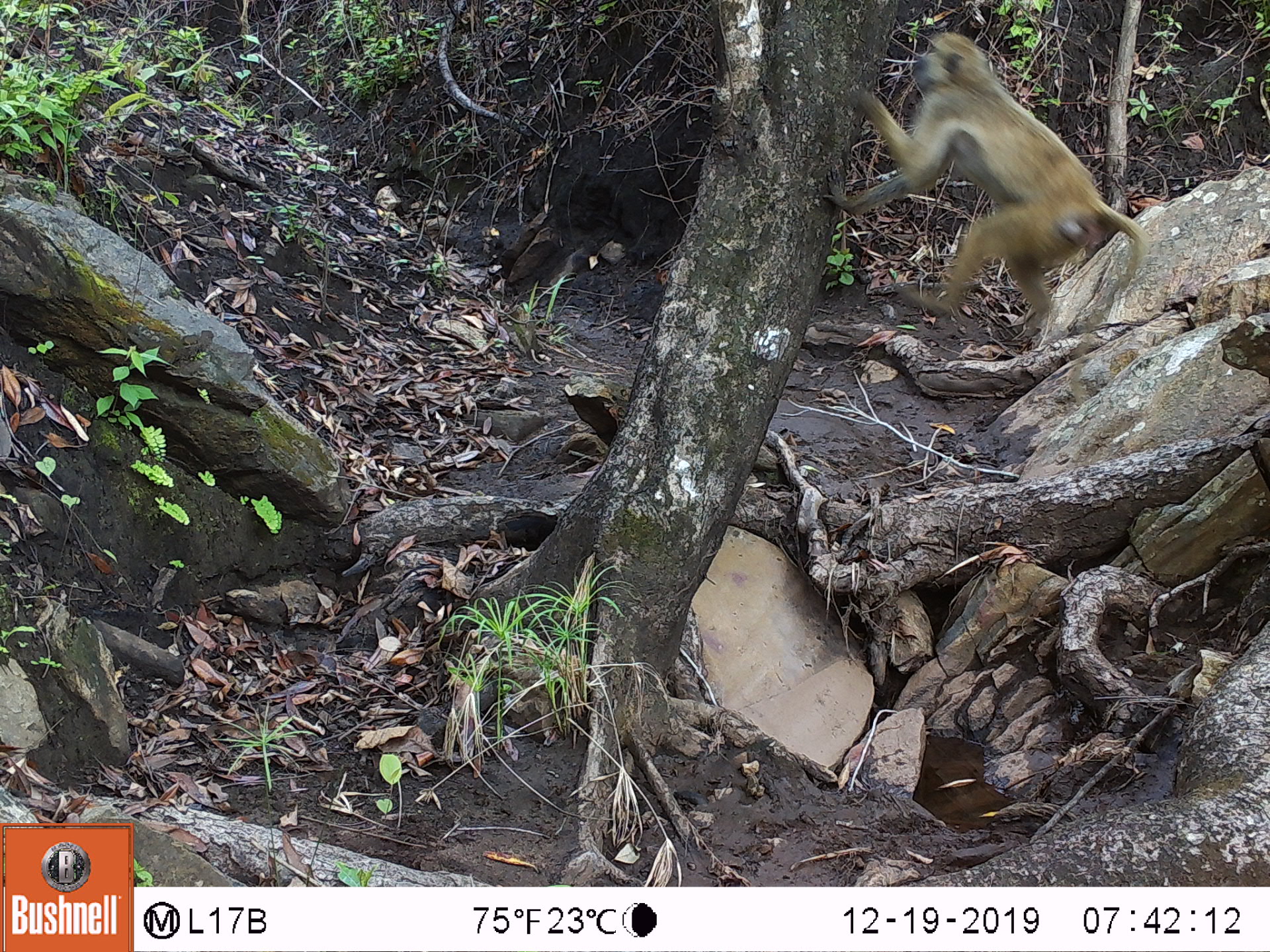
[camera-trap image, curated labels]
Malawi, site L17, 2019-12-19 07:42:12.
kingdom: Animalia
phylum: Chordata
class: Mammalia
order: Primates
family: Cercopithecidae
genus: Papio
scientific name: Papio cynocephalus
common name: yellow baboon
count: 1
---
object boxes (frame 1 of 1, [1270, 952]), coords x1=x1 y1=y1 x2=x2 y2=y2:
yellow baboon: x1=833 y1=30 x2=1138 y2=387